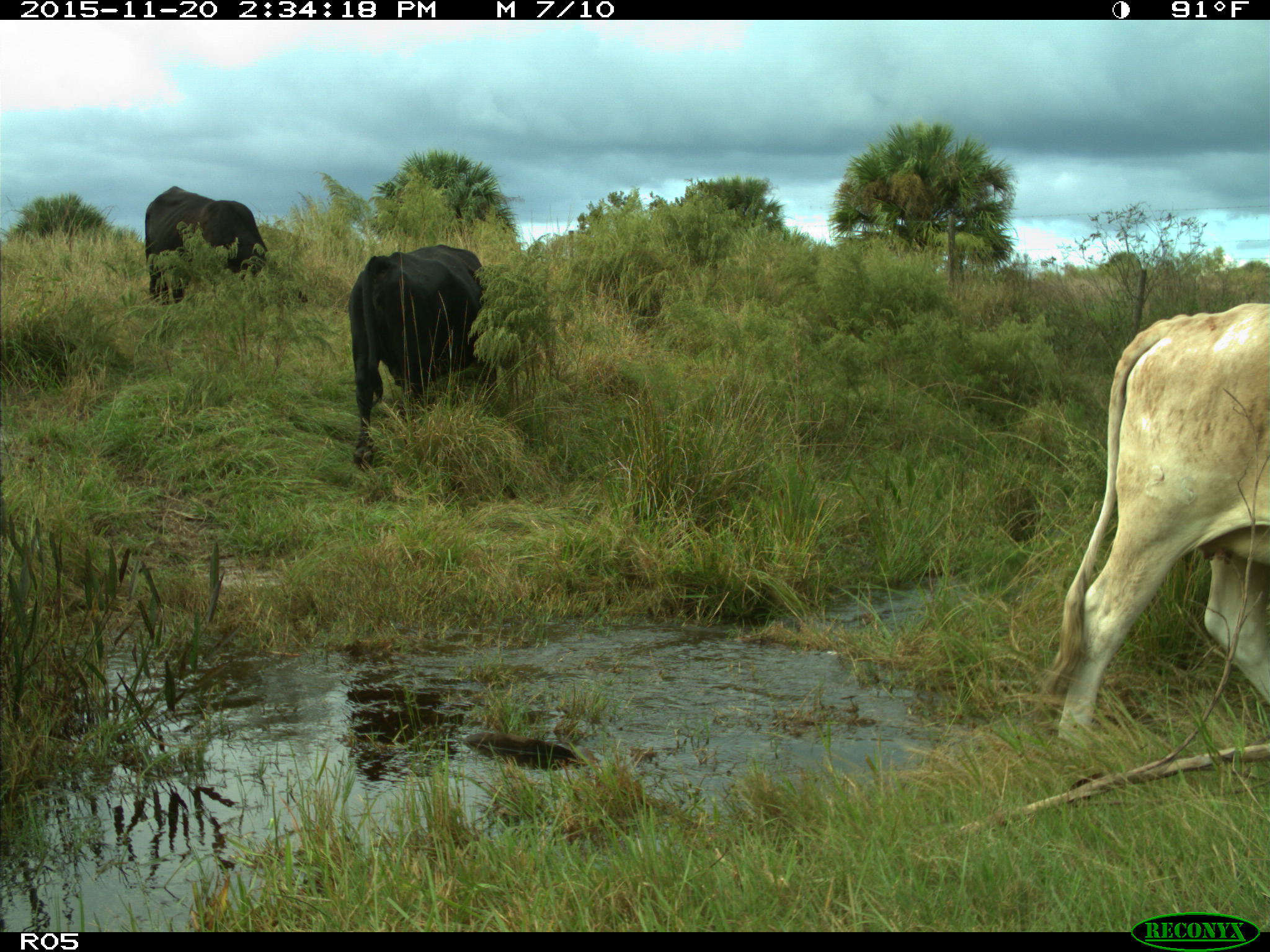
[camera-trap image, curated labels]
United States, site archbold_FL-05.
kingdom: Animalia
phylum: Chordata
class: Mammalia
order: Artiodactyla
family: Bovidae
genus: Bos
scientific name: Bos taurus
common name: domestic cow